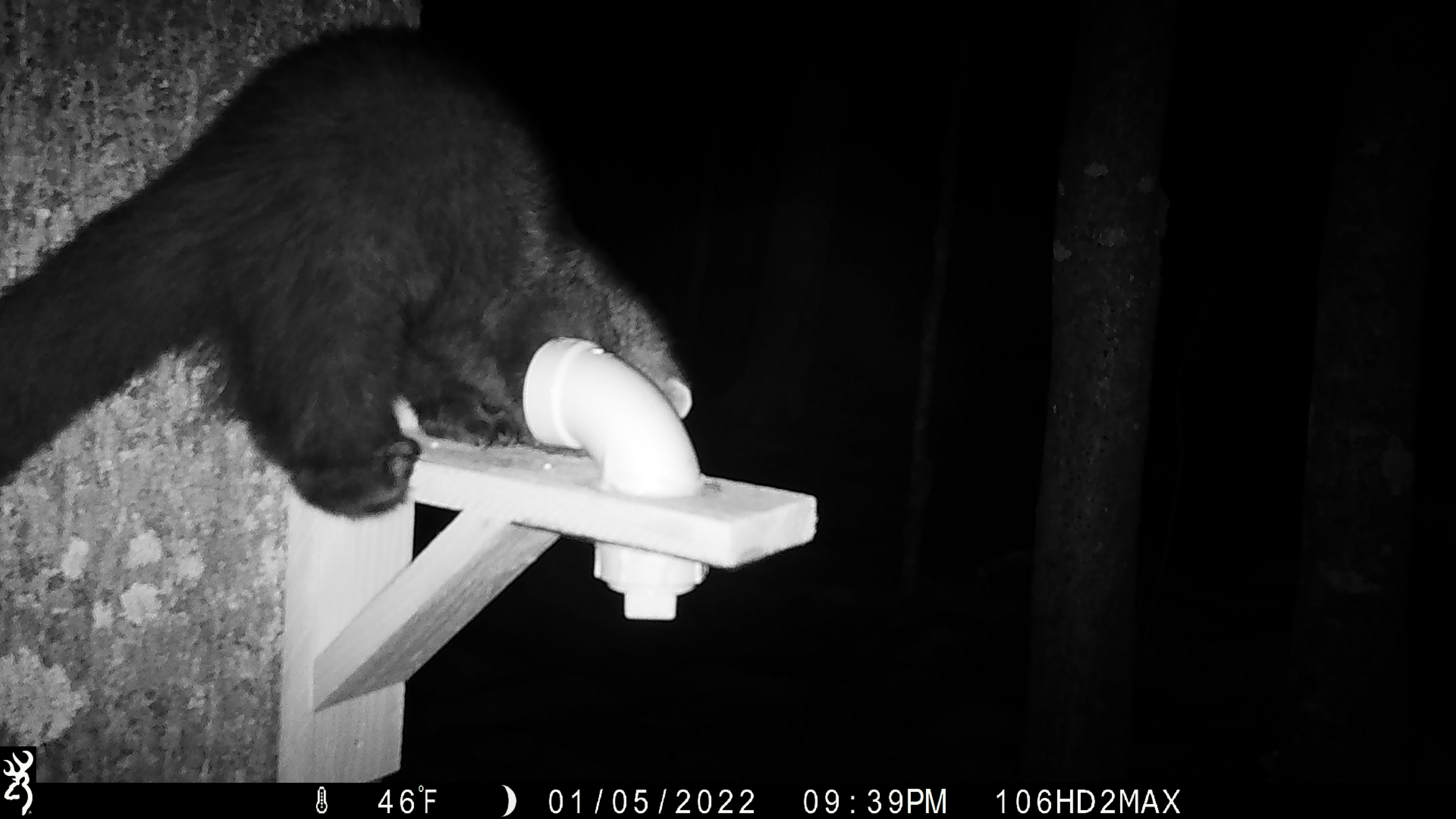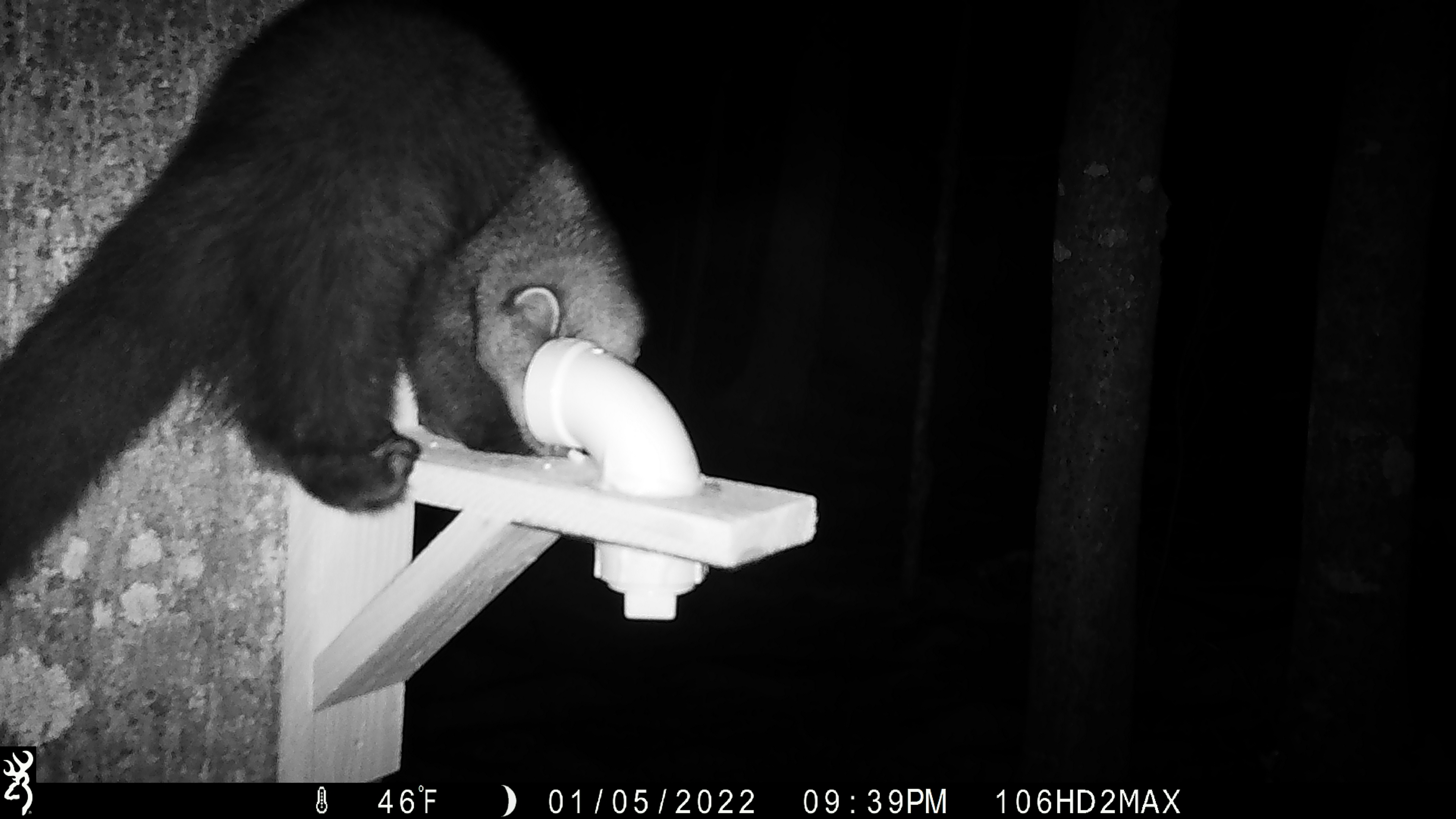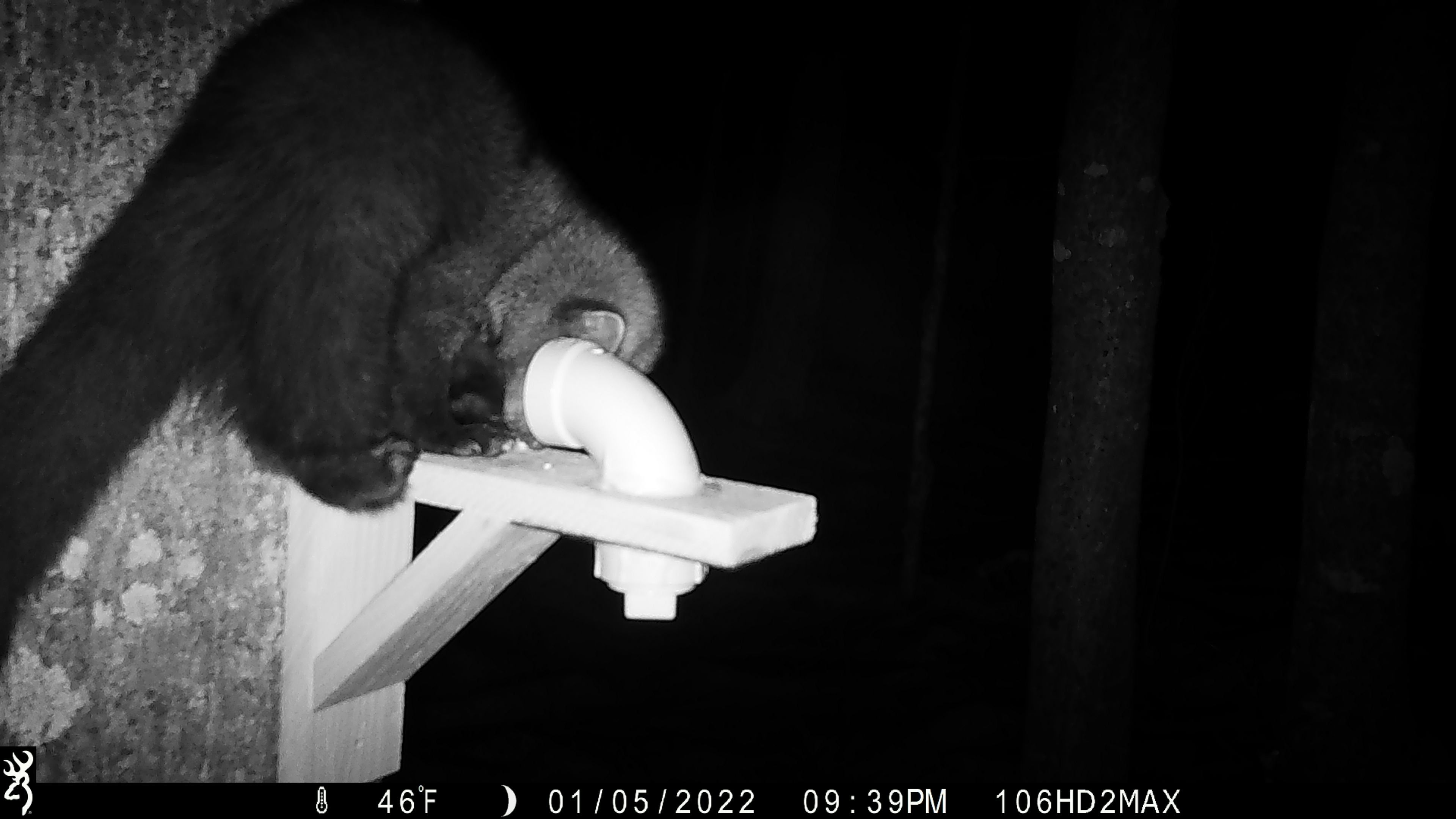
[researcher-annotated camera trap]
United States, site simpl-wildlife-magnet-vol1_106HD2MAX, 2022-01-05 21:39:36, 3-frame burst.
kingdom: Animalia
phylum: Chordata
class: Mammalia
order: Carnivora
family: Mustelidae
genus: Pekania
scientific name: Pekania pennanti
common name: fisher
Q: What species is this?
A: Fisher (Pekania pennanti).